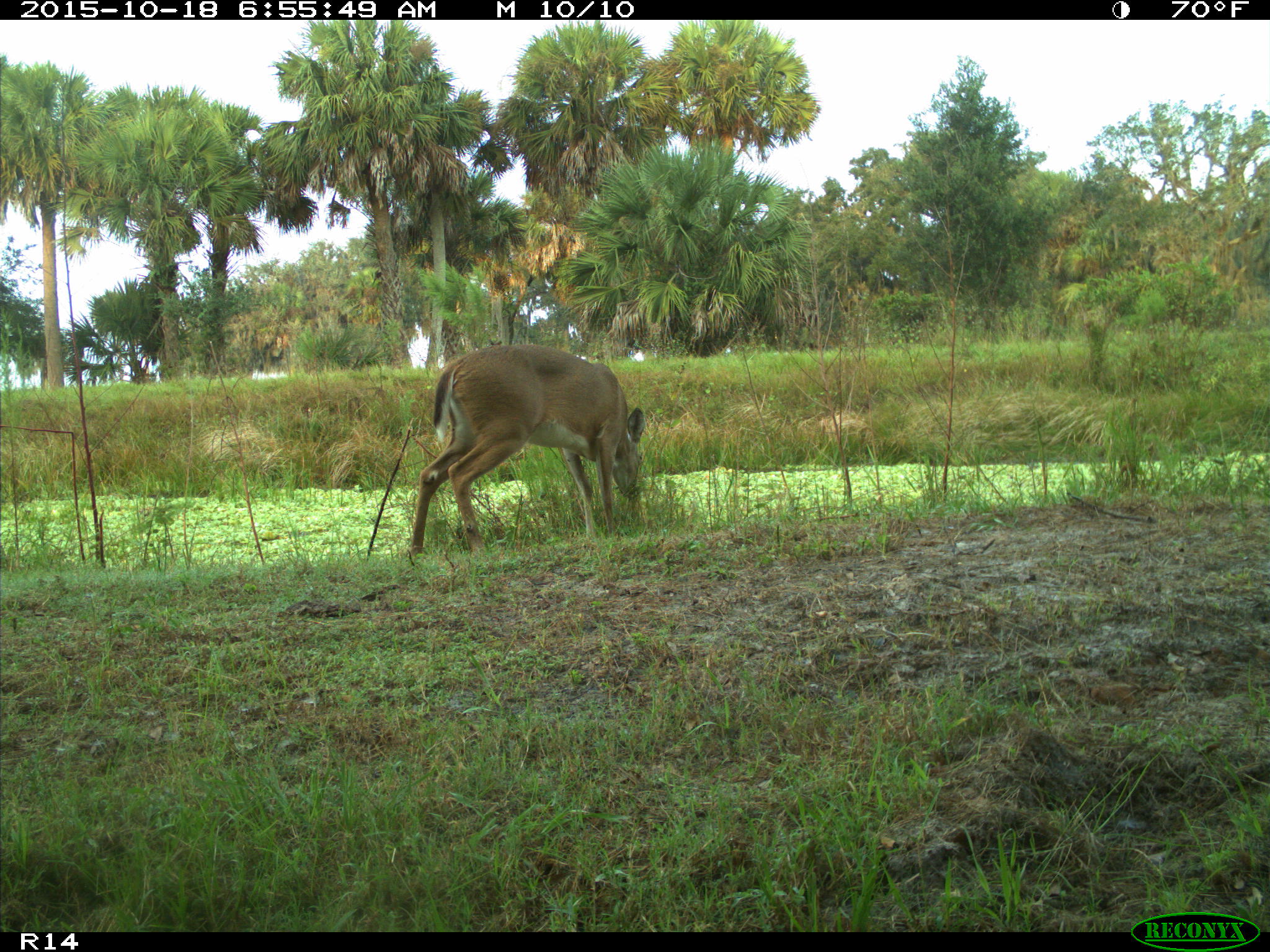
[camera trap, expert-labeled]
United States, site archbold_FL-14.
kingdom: Animalia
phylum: Chordata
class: Mammalia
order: Artiodactyla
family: Cervidae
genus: Odocoileus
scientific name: Odocoileus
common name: deer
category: unidentified deer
Unidentified deer (deer) (Odocoileus).